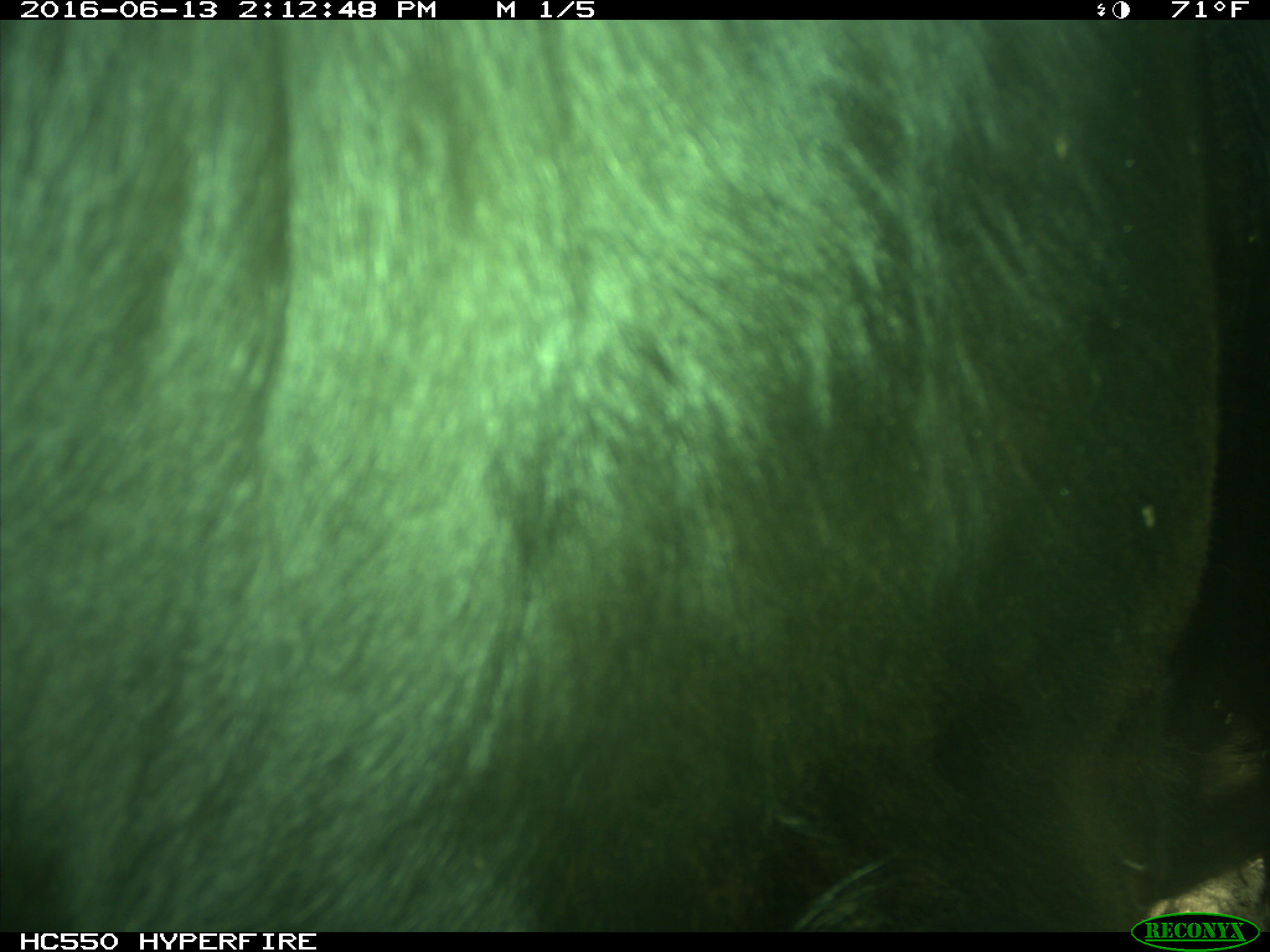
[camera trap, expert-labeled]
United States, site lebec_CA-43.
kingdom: Animalia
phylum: Chordata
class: Mammalia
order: Artiodactyla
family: Bovidae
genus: Bos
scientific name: Bos taurus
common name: domestic cow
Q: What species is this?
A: Bos taurus (domestic cow).